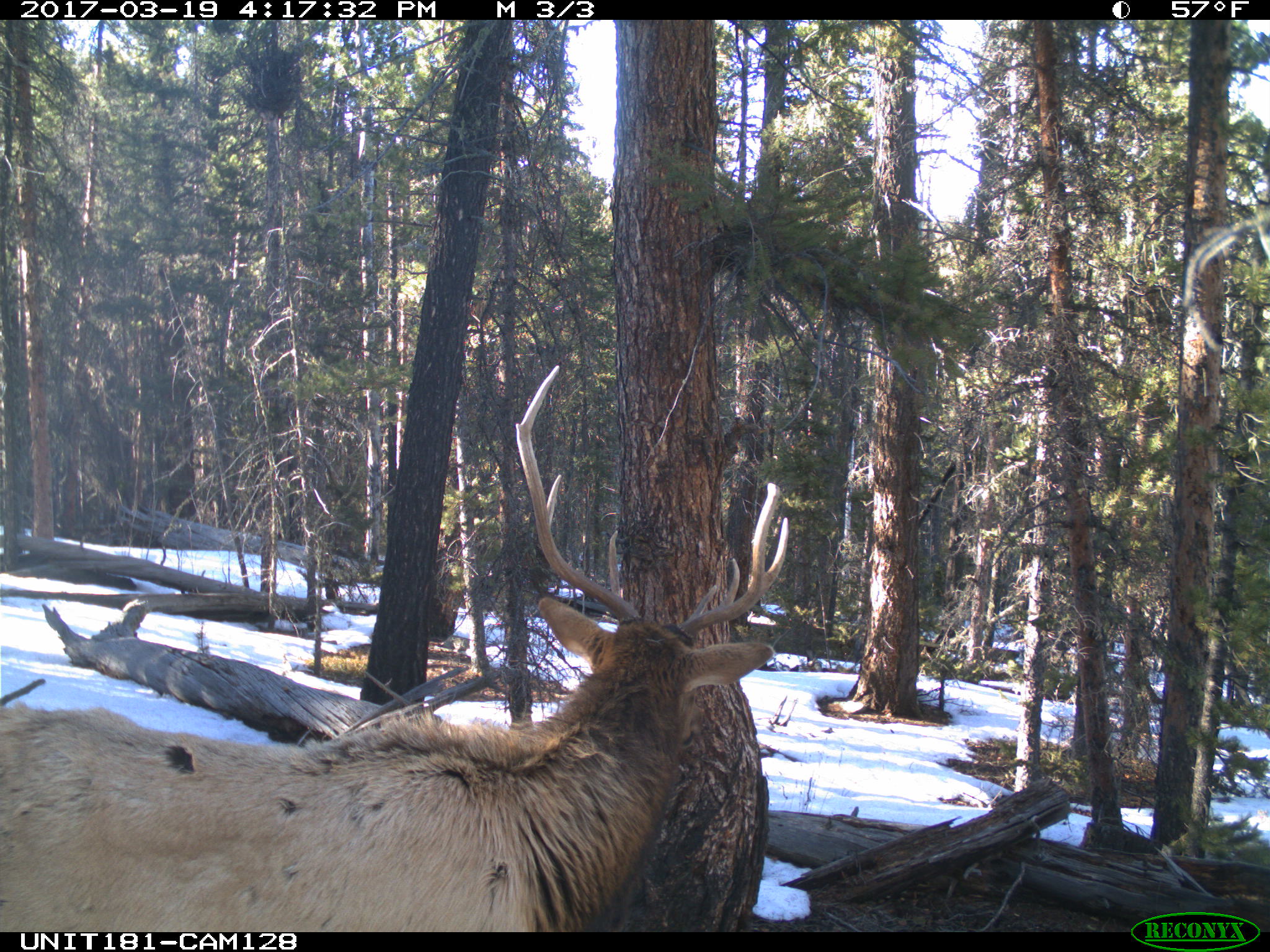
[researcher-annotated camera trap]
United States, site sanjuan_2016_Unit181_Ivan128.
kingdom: Animalia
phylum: Chordata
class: Mammalia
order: Artiodactyla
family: Cervidae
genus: Cervus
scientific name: Cervus elaphus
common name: red deer